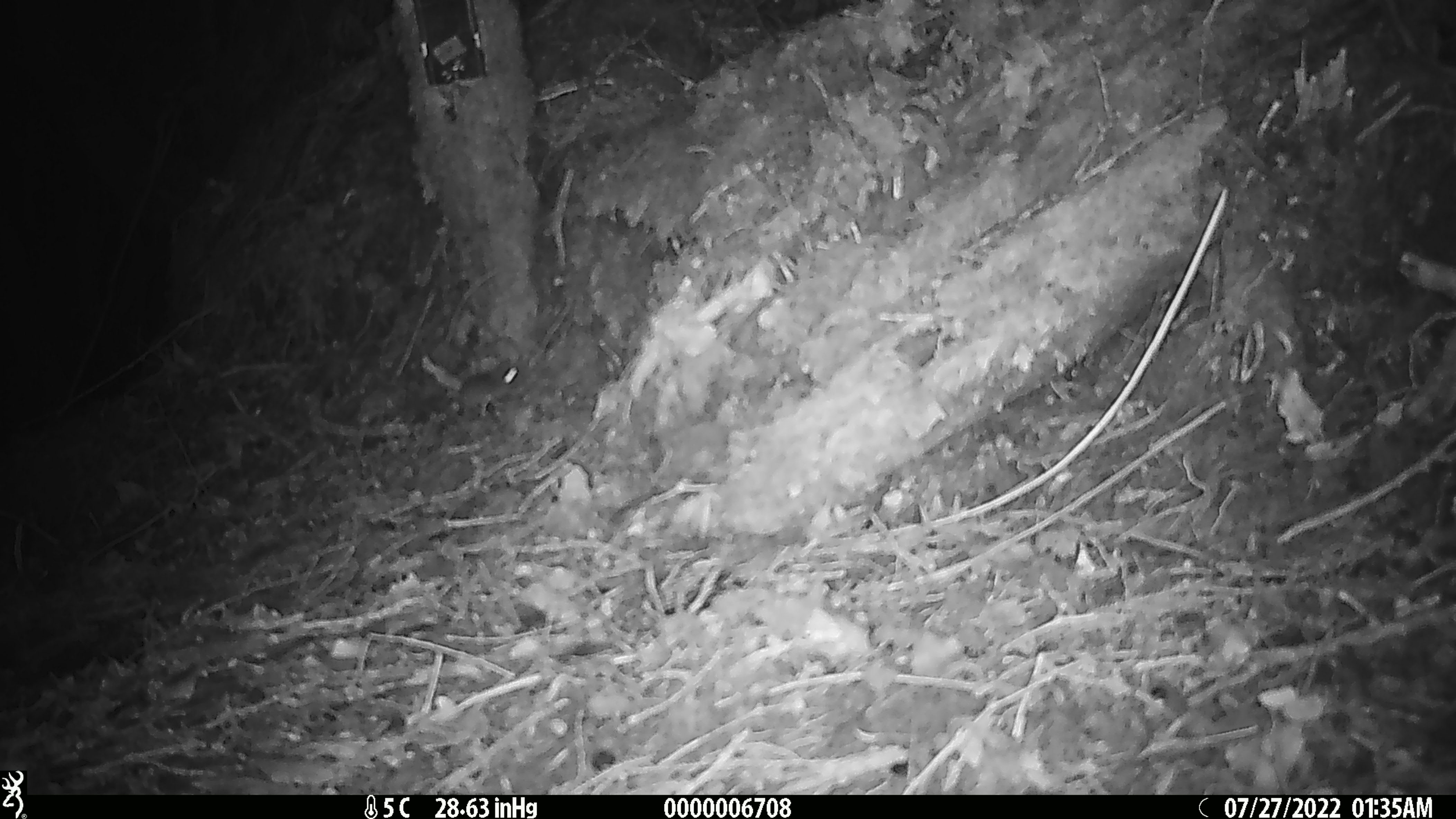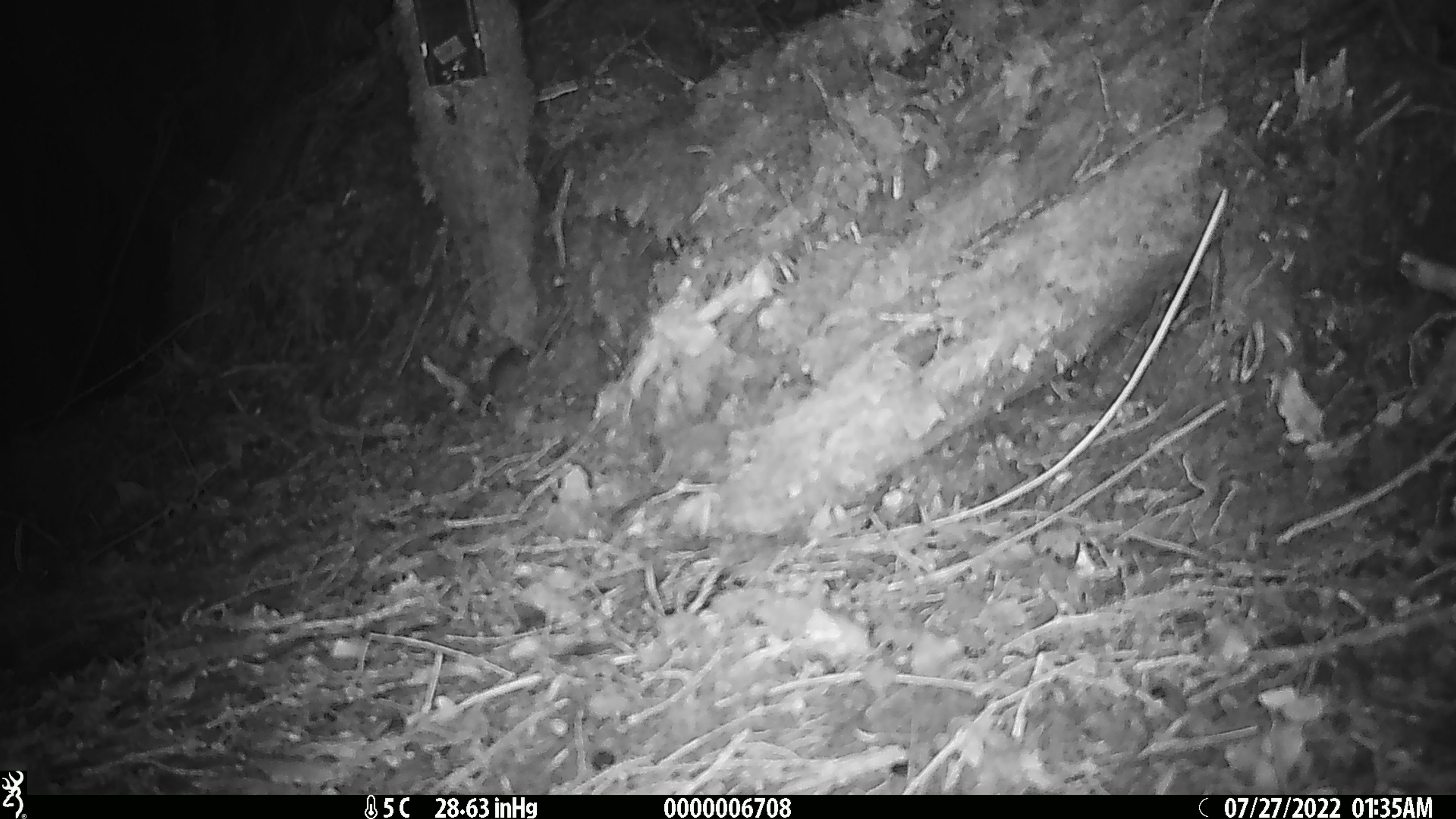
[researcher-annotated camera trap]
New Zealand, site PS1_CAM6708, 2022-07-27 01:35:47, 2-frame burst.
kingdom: Animalia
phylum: Chordata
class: Mammalia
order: Rodentia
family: Muridae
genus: Mus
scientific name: Mus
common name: mouse